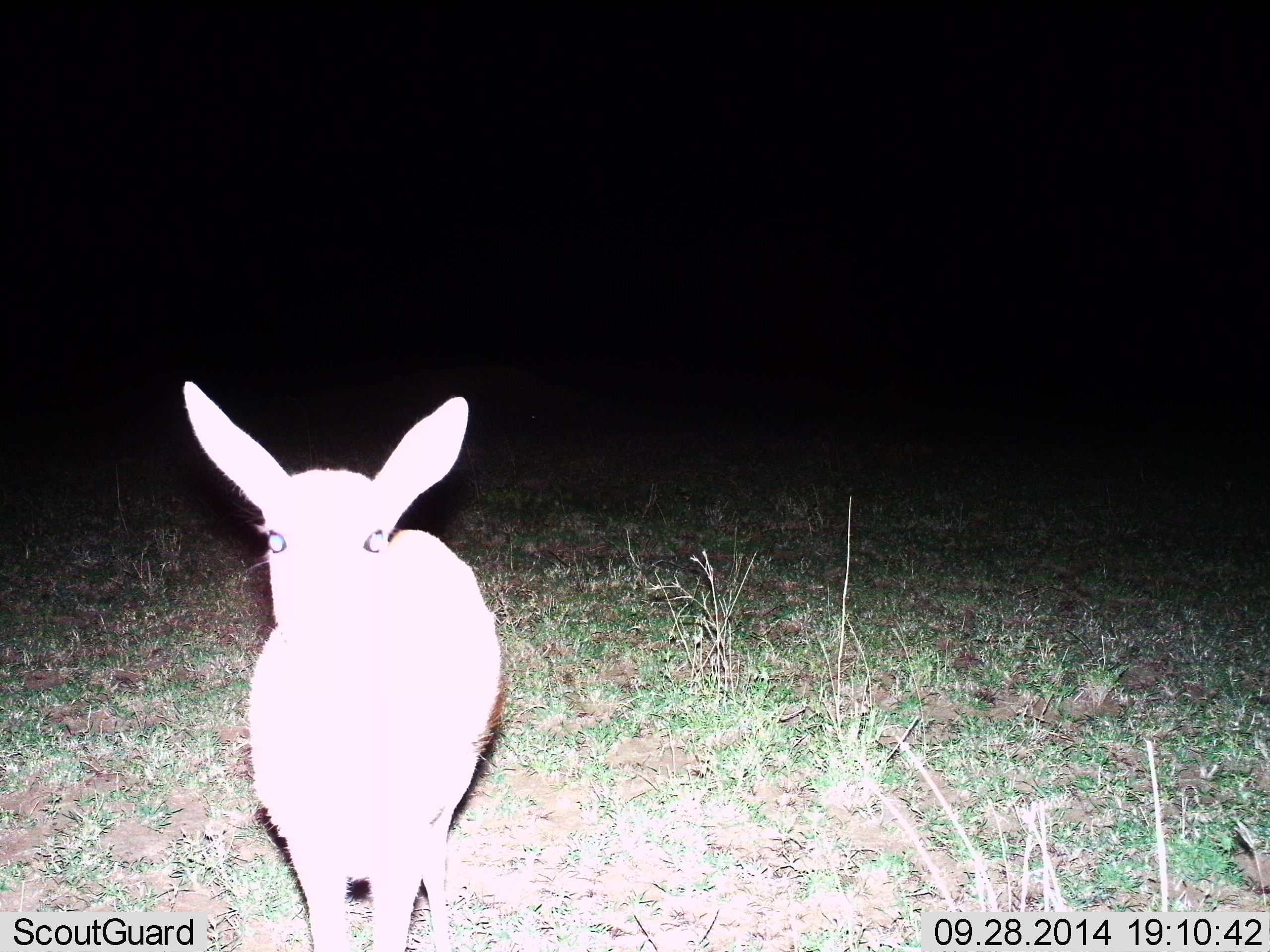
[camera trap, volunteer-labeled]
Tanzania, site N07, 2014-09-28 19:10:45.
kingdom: Animalia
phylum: Chordata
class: Mammalia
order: Artiodactyla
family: Bovidae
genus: Madoqua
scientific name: Madoqua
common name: dikdik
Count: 1.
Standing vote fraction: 100%.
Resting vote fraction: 0%.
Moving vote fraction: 0%.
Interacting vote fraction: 0%.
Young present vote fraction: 0%.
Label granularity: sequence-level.